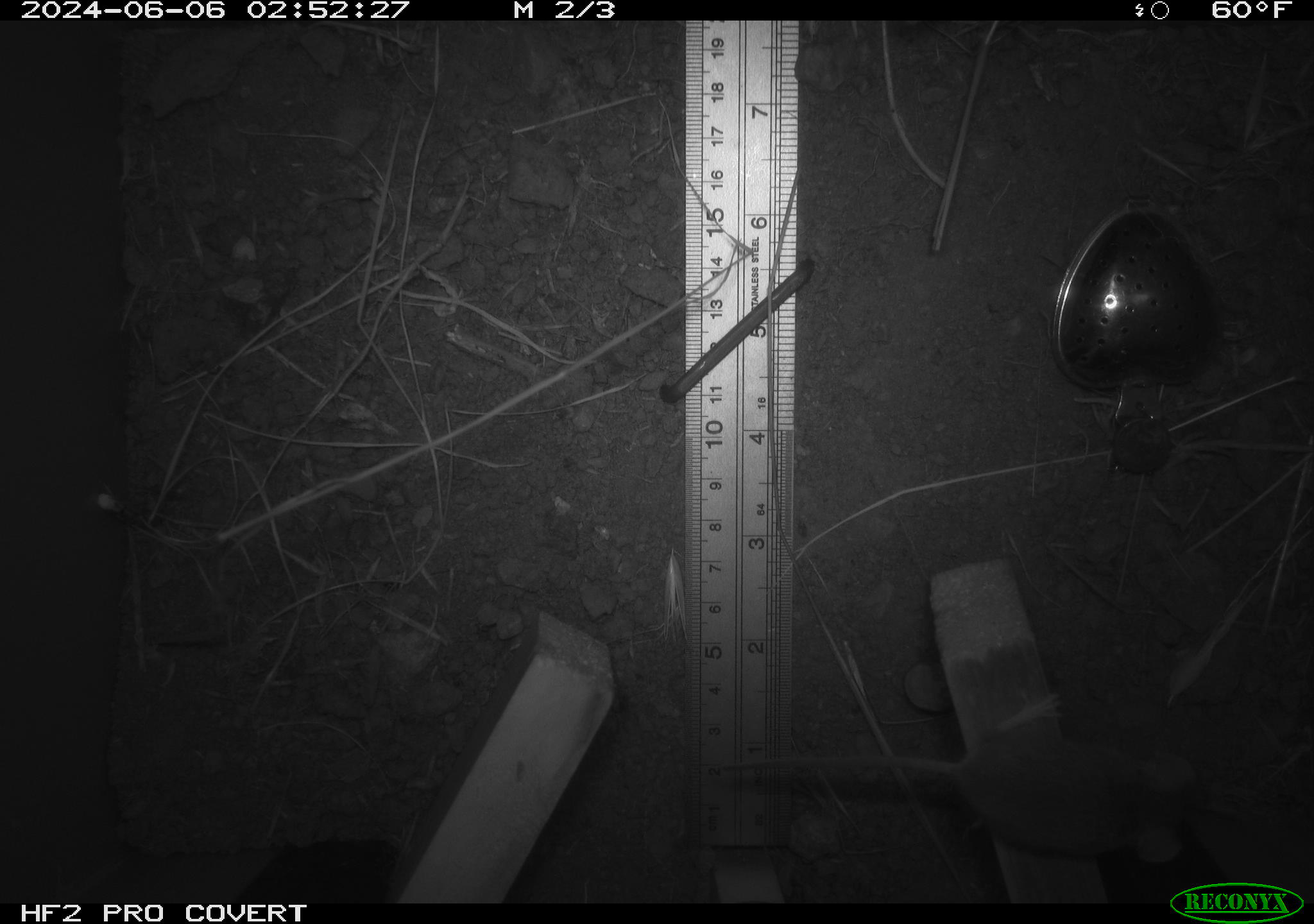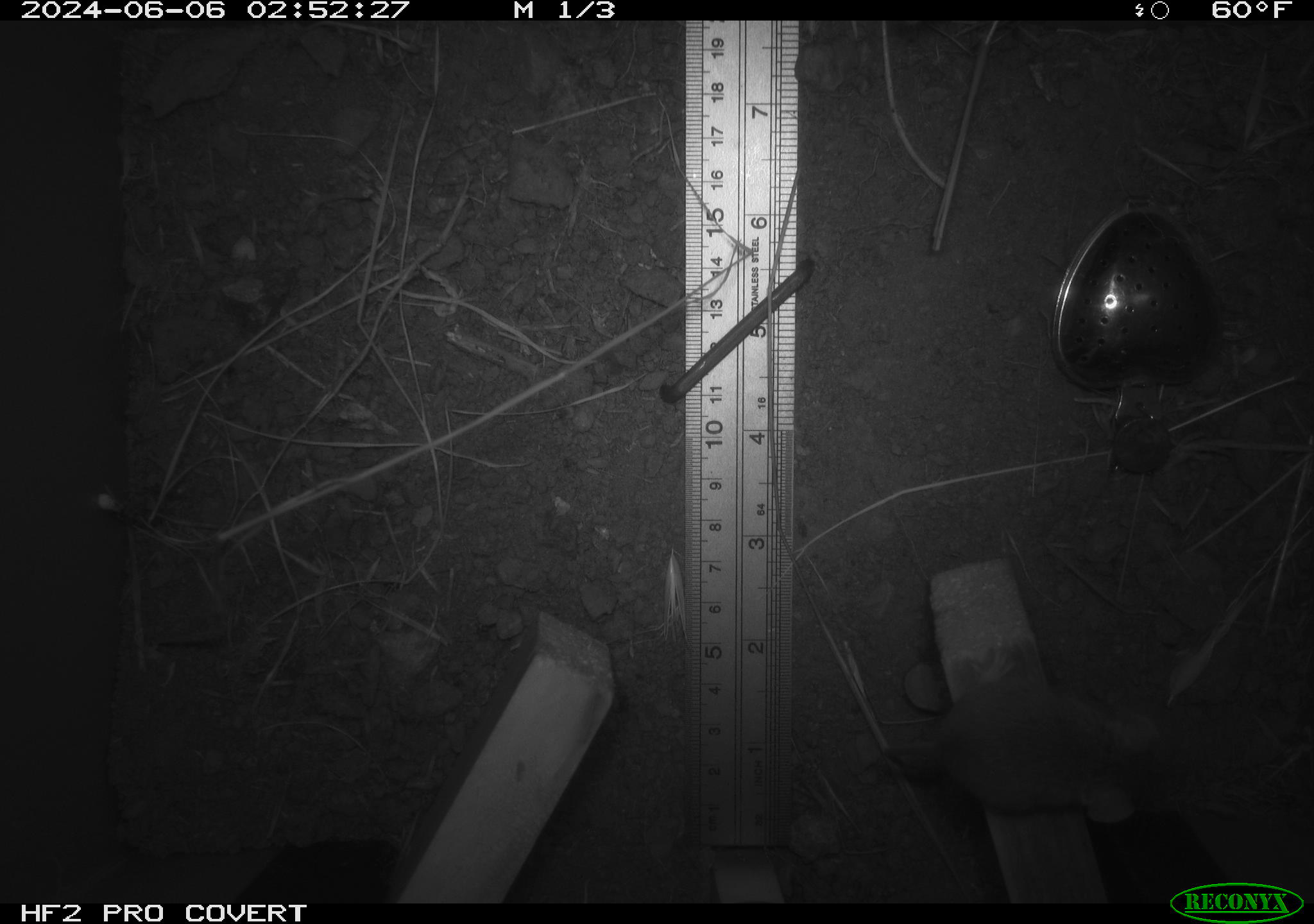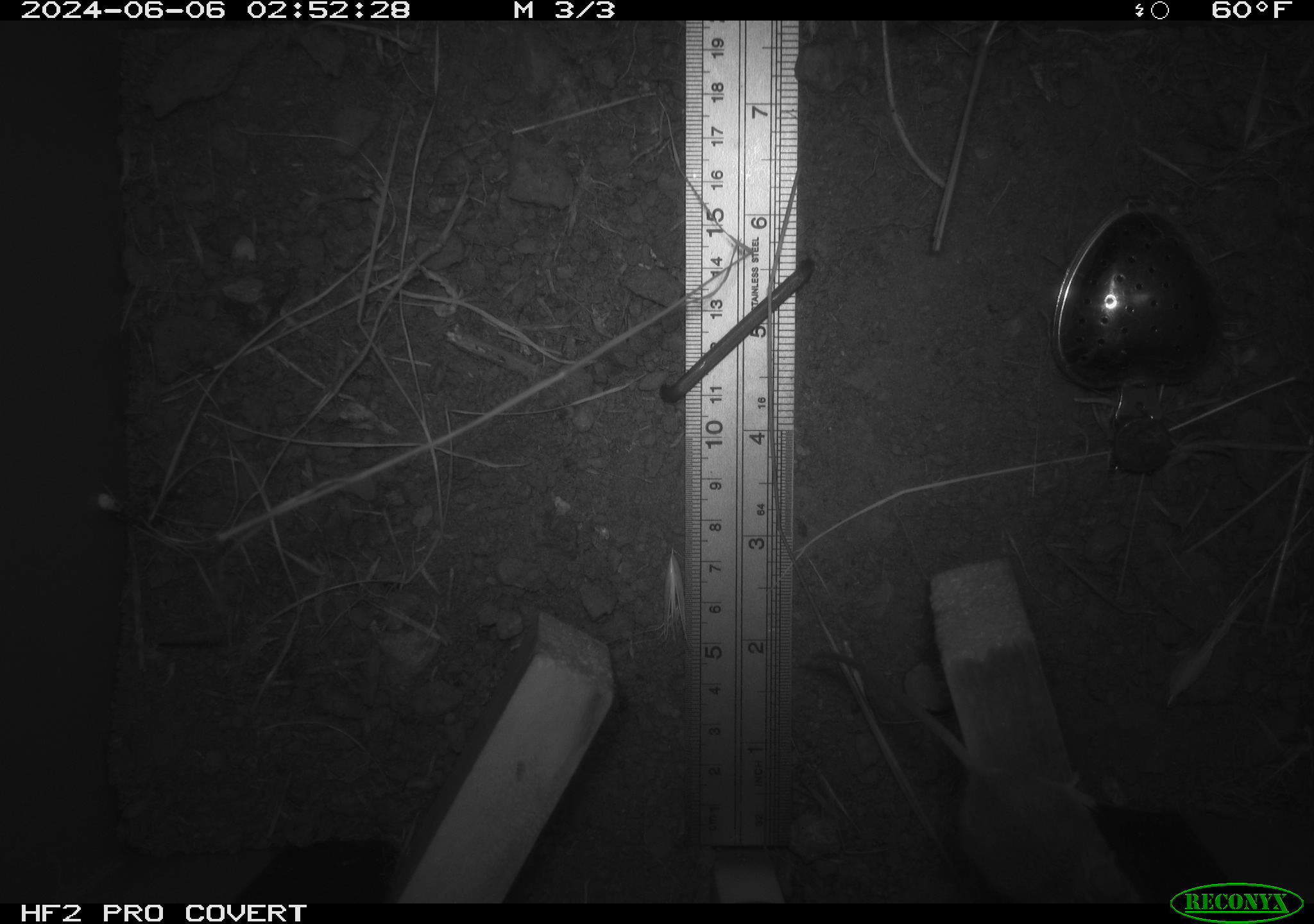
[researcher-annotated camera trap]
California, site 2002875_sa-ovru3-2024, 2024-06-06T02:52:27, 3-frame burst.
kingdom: Animalia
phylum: Chordata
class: Mammalia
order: Rodentia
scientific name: Rodentia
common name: mouse species